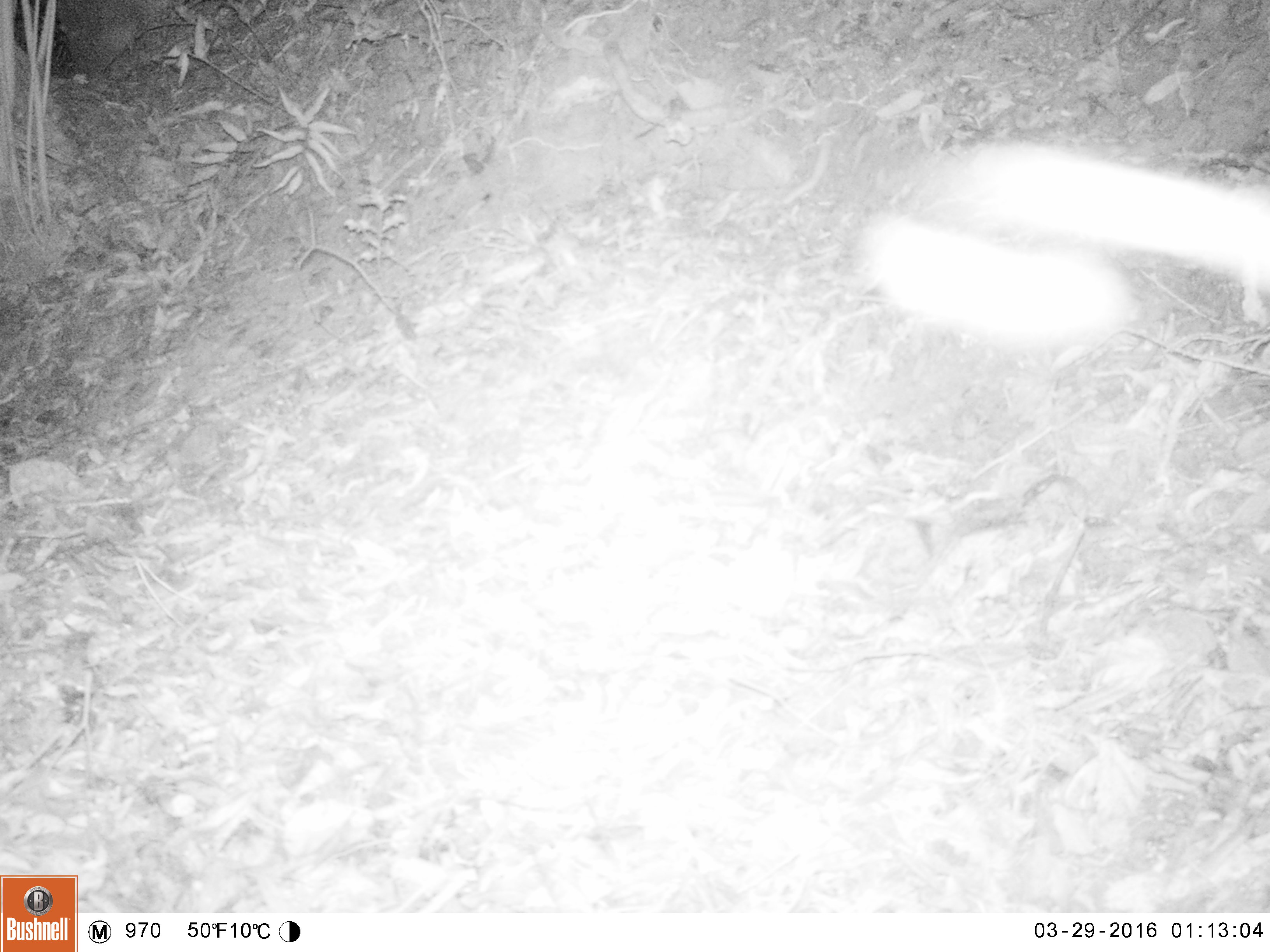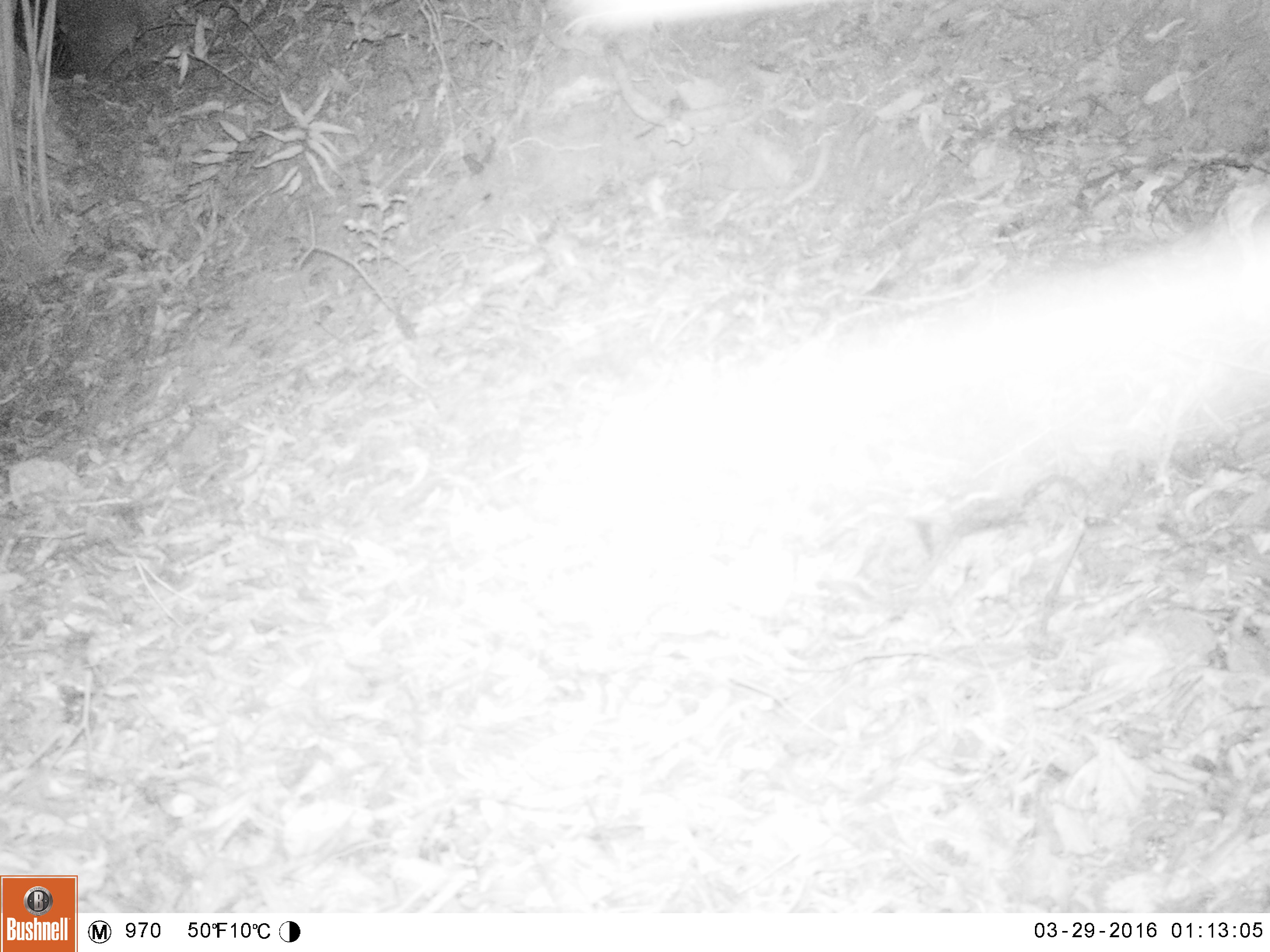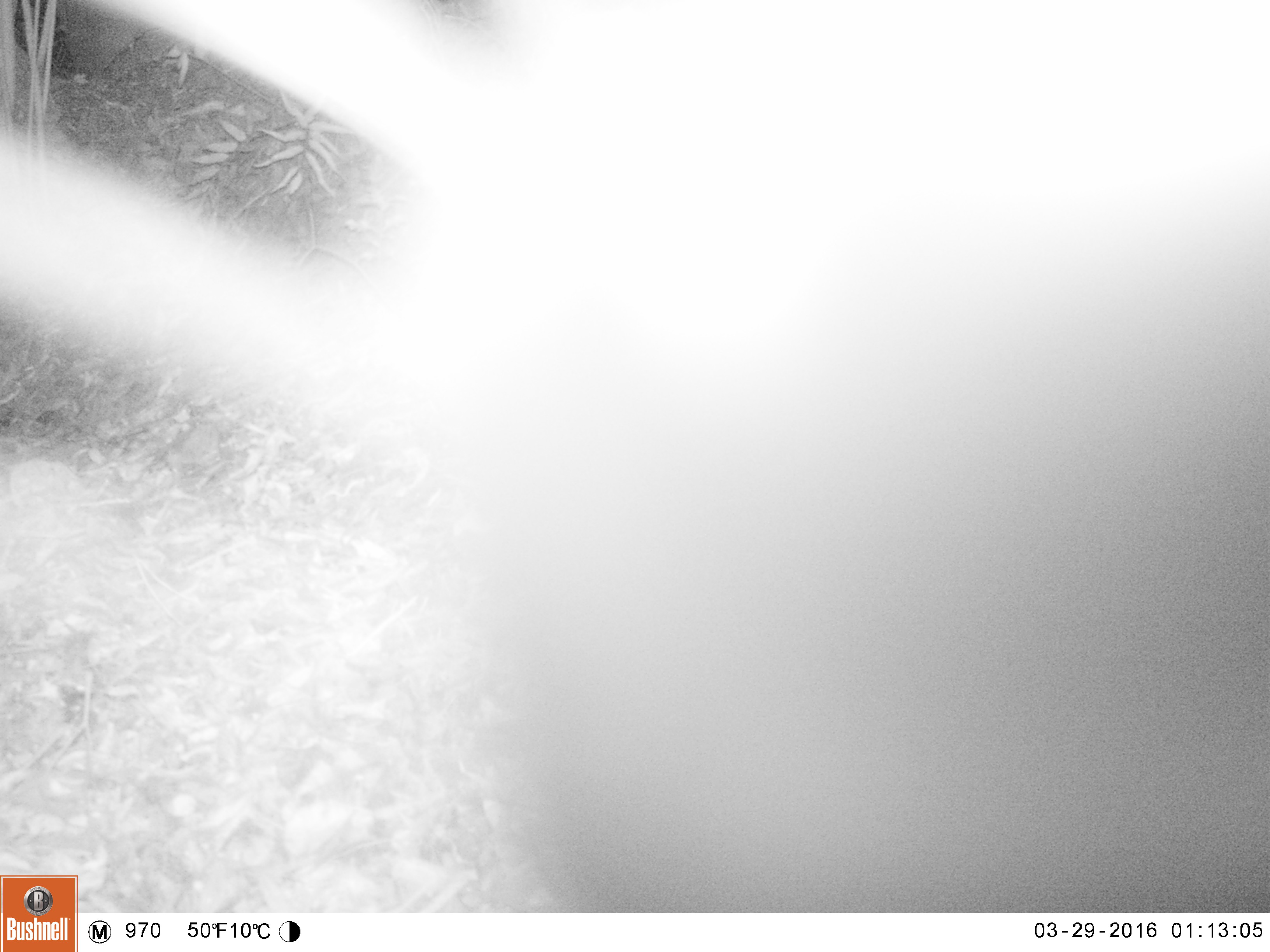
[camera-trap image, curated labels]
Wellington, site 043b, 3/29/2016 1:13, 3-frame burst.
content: unidentified animal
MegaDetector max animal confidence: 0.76